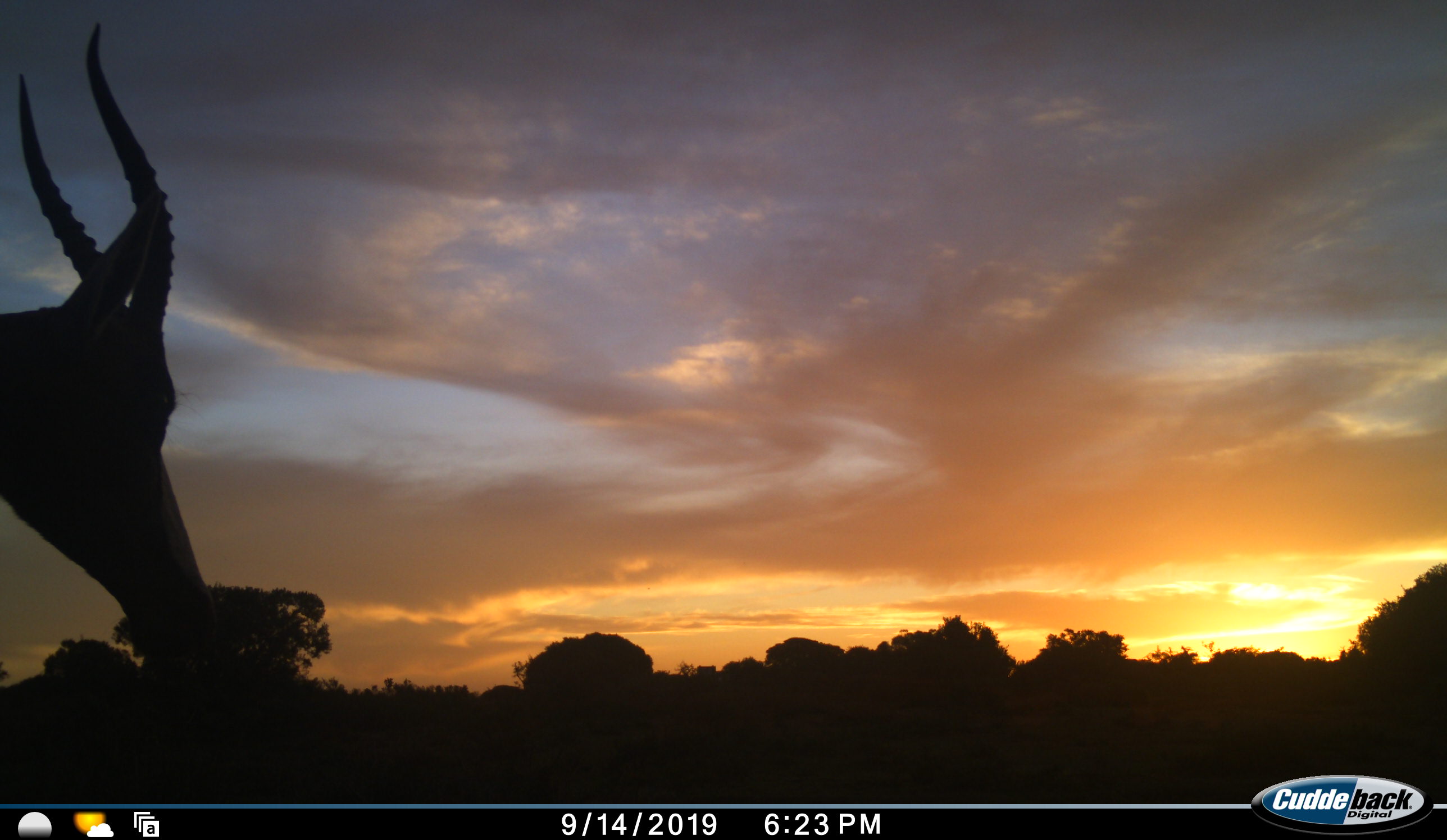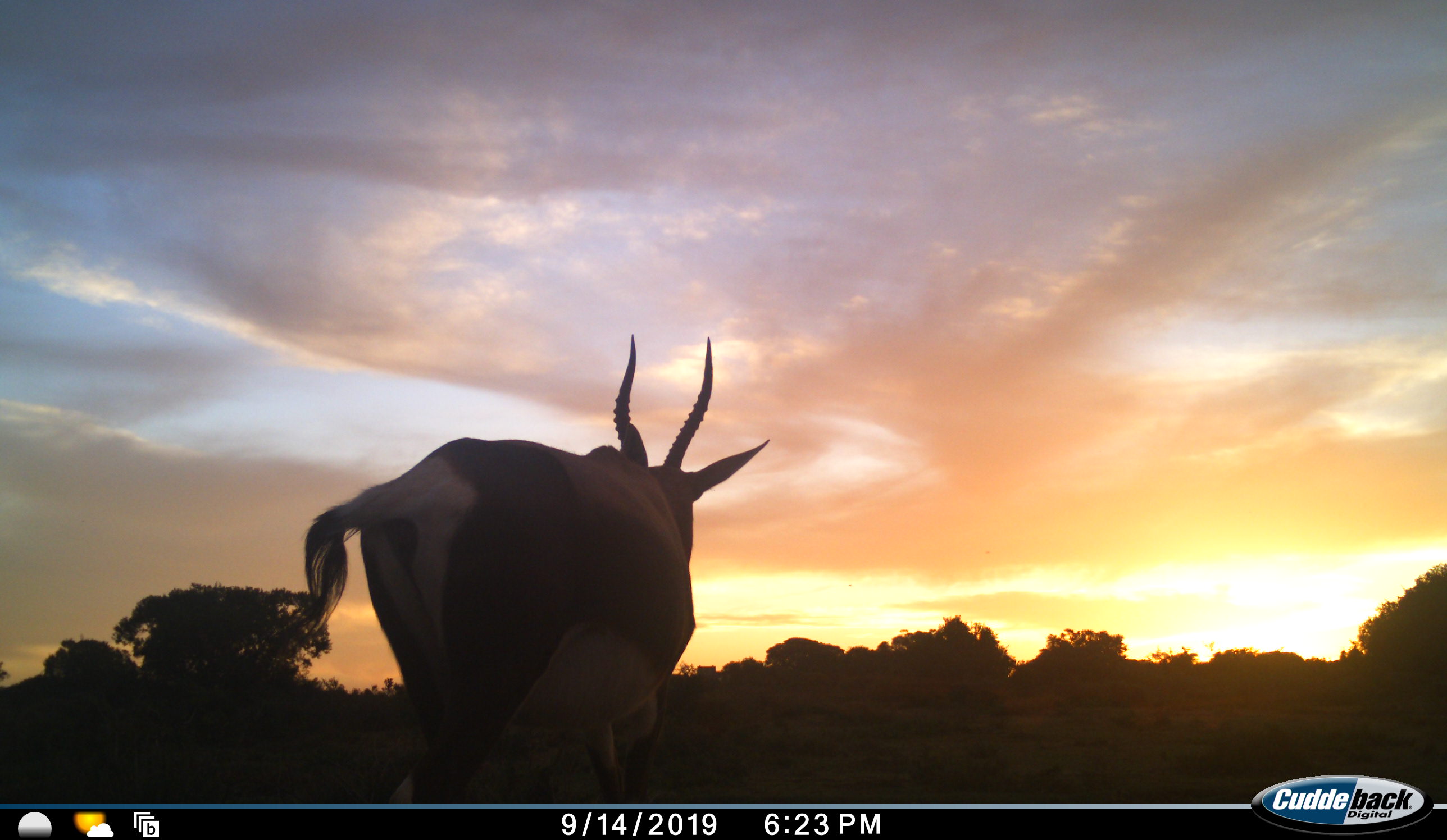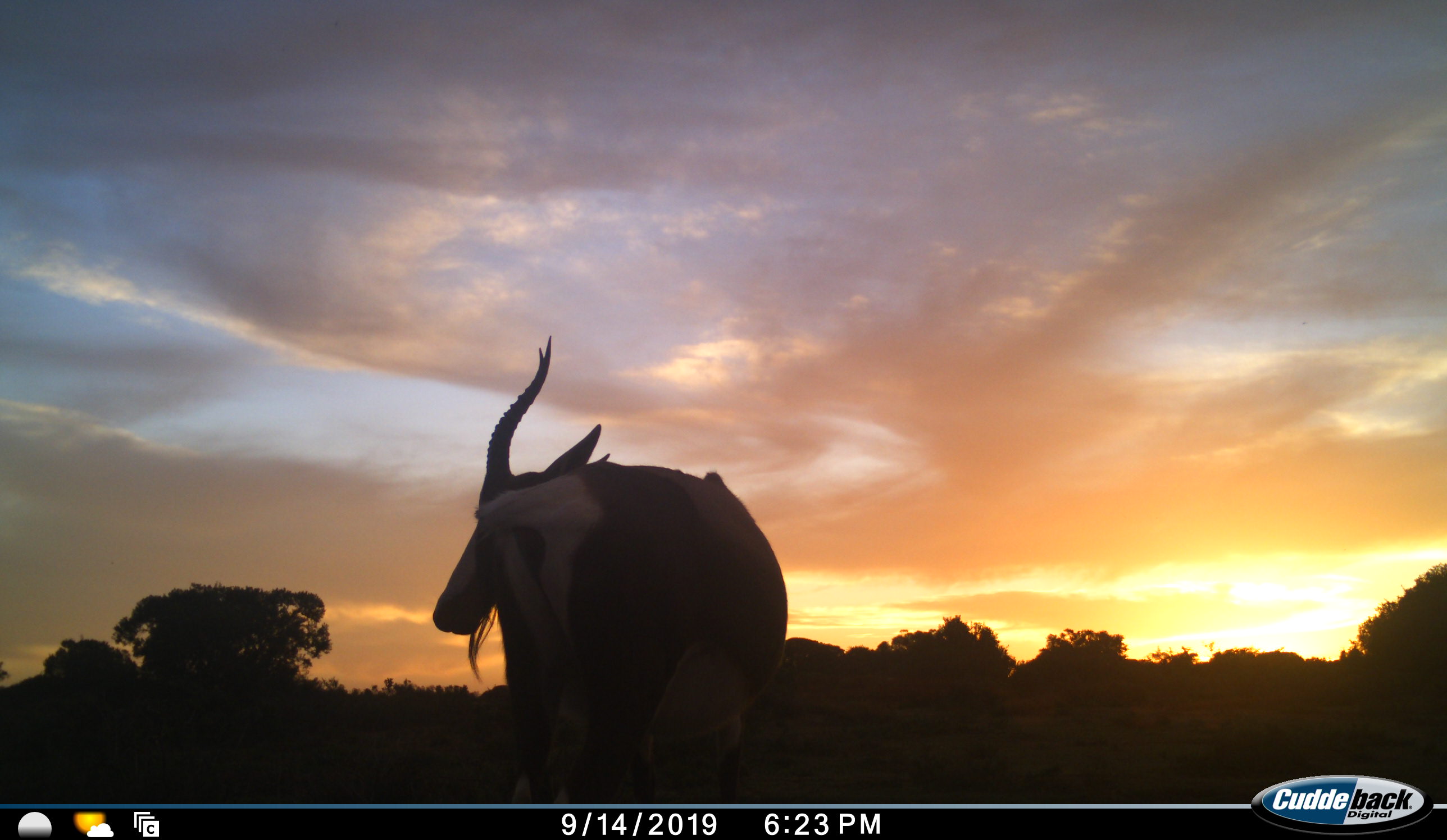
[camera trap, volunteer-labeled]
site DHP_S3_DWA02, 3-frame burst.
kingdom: Animalia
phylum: Chordata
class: Mammalia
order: Artiodactyla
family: Bovidae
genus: Damaliscus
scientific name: Damaliscus pygargus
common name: bontebok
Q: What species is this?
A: Bontebok (Damaliscus pygargus).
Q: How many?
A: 1.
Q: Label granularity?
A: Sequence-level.